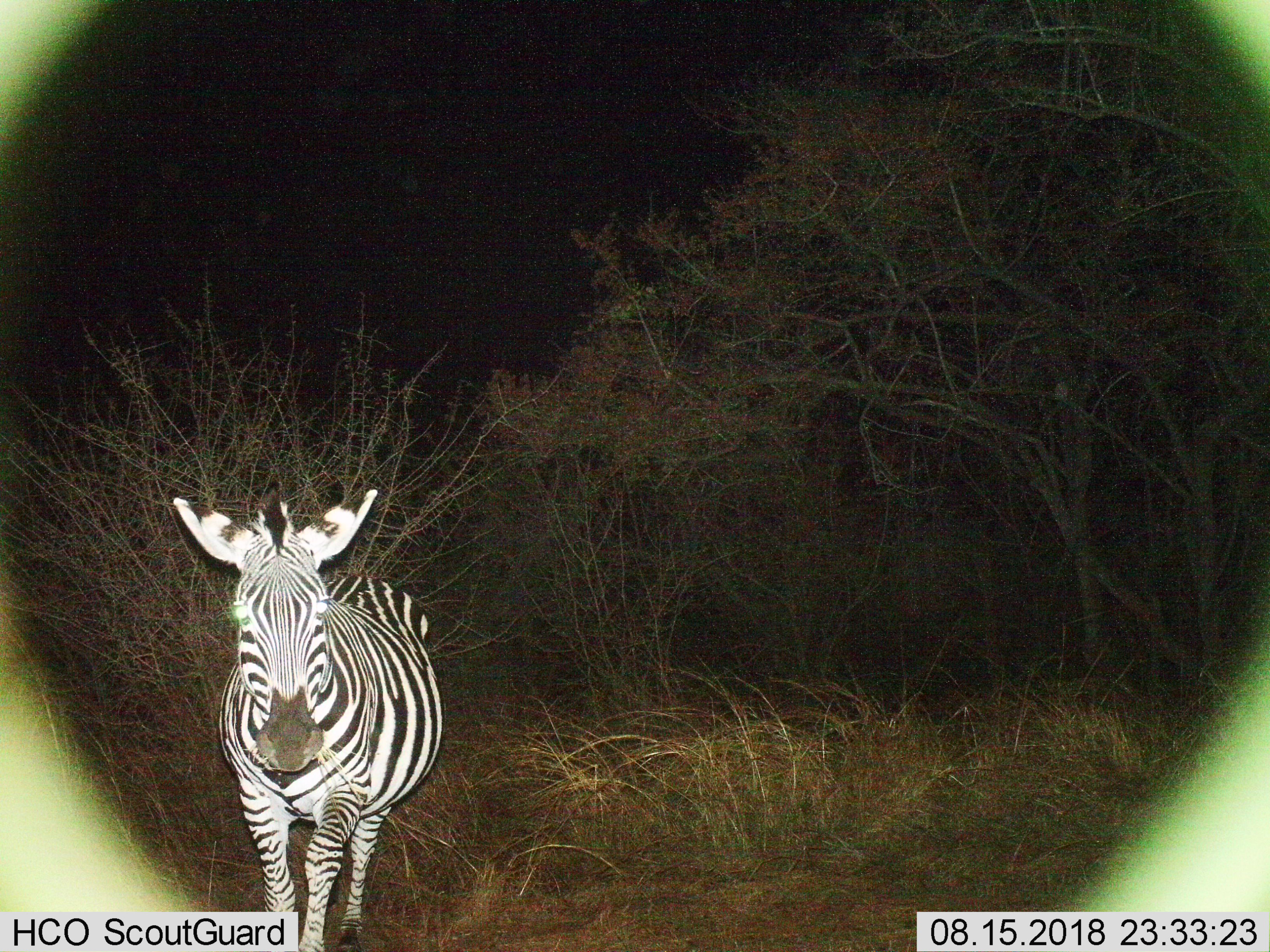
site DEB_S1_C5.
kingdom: Animalia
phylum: Chordata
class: Mammalia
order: Perissodactyla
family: Equidae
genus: Equus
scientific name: Equus quagga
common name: plains zebra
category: zebraplains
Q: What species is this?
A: Zebraplains (plains zebra) (Equus quagga).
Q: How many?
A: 1.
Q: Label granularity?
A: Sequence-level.